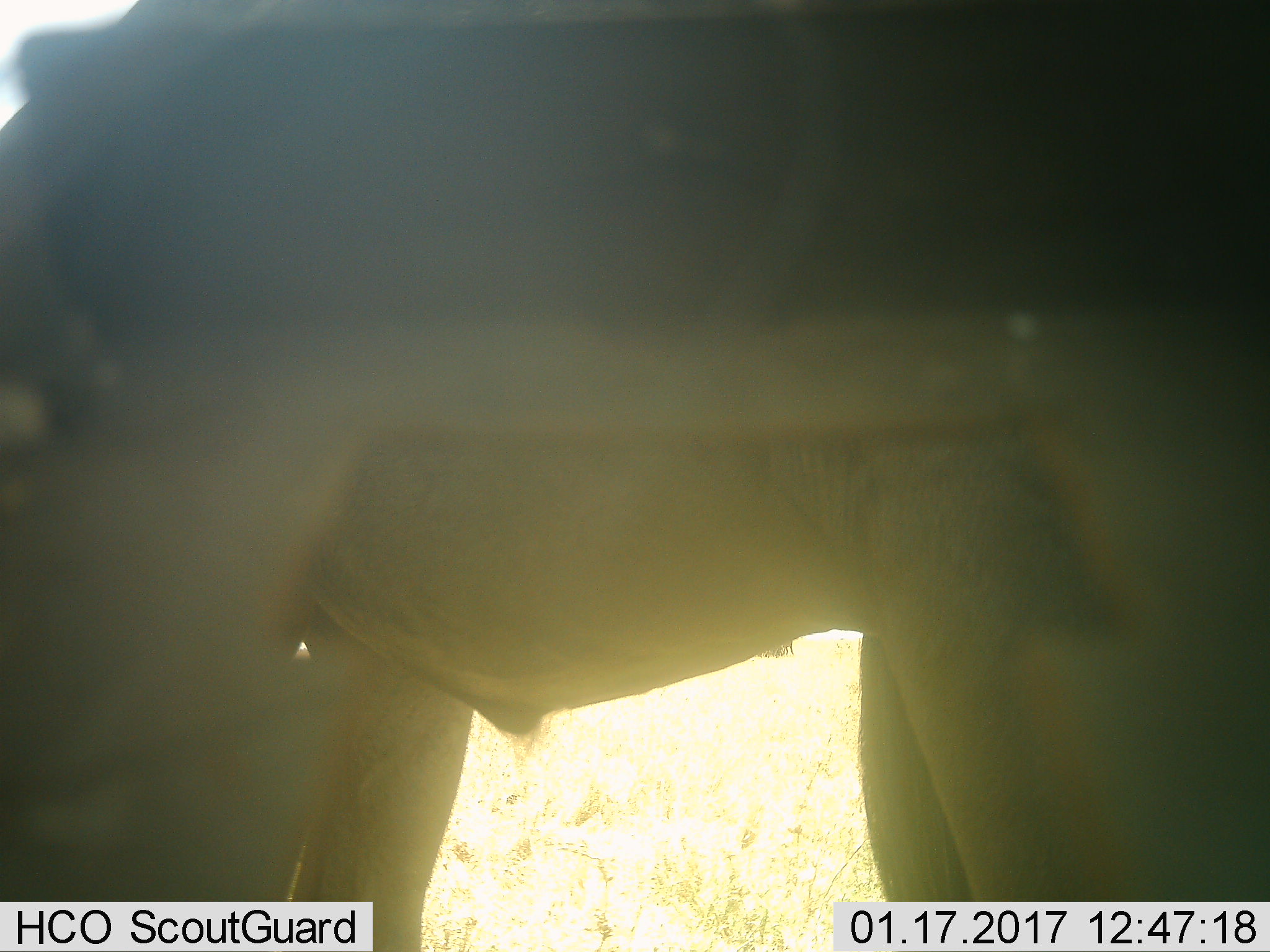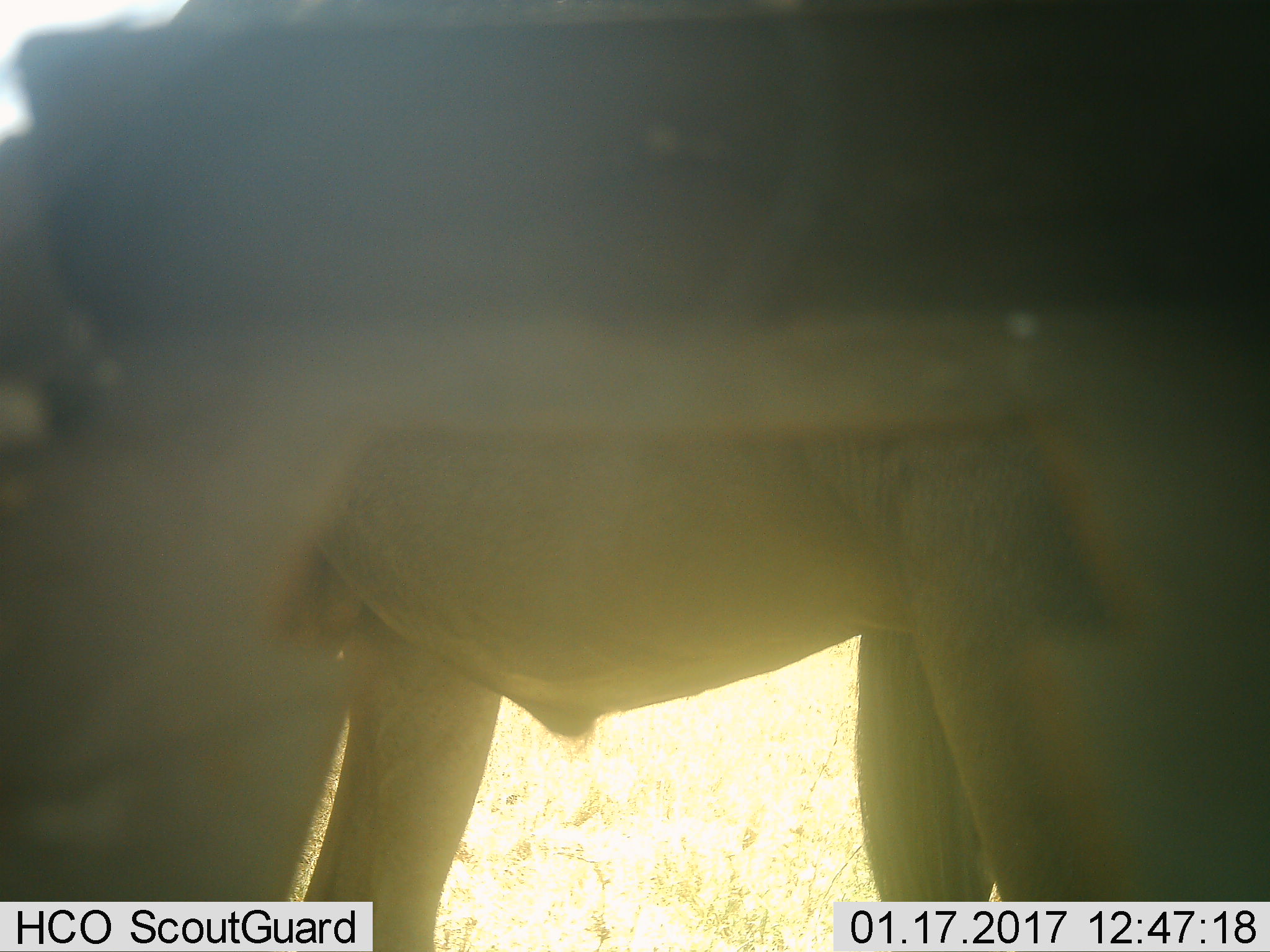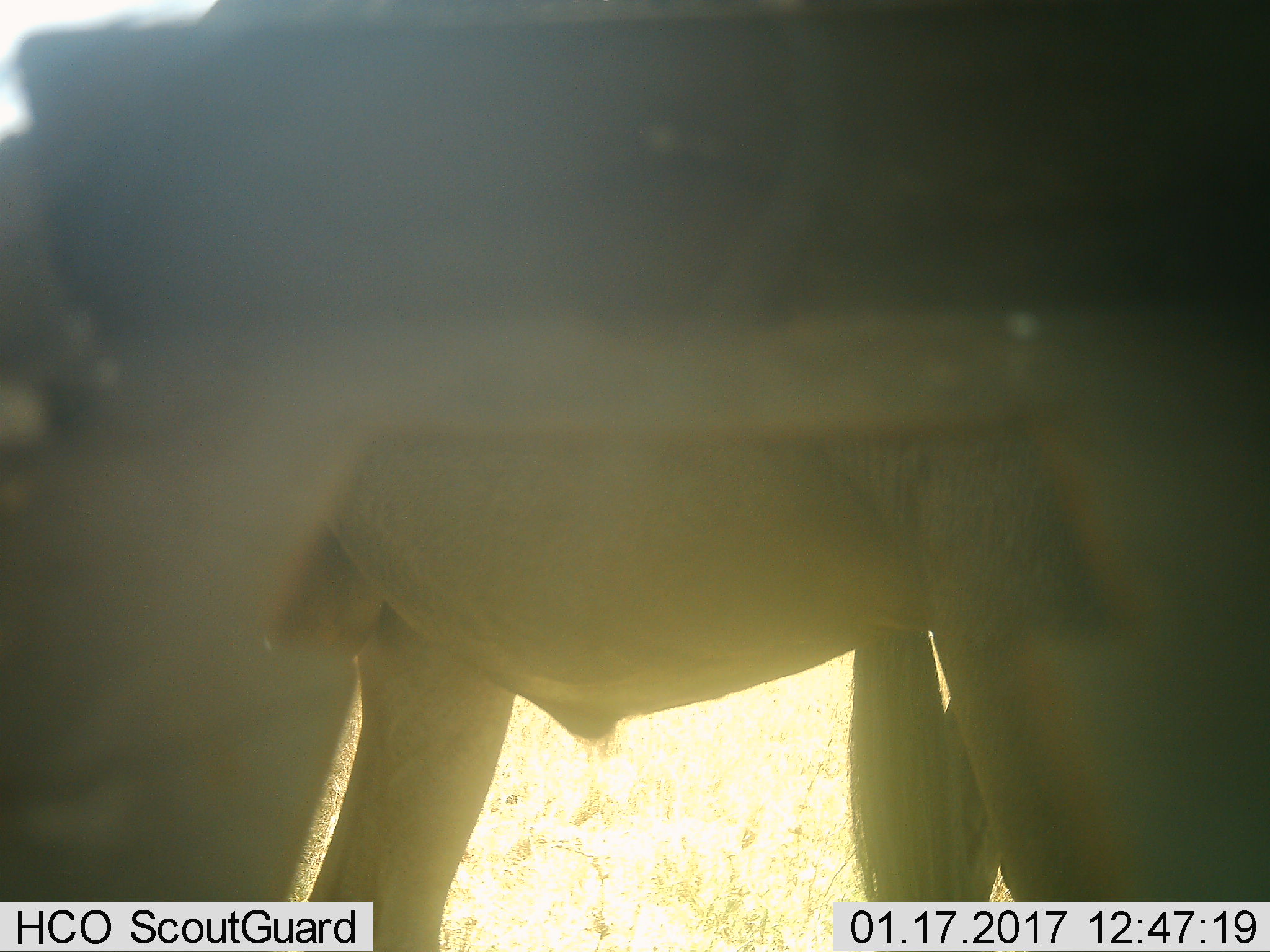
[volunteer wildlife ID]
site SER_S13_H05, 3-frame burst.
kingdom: Animalia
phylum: Chordata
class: Mammalia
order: Artiodactyla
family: Bovidae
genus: Connochaetes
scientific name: Connochaetes taurinus taurinus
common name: blue wildebeest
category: wildebeestblue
Wildebeestblue (blue wildebeest) (Connochaetes taurinus taurinus), count 2. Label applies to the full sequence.